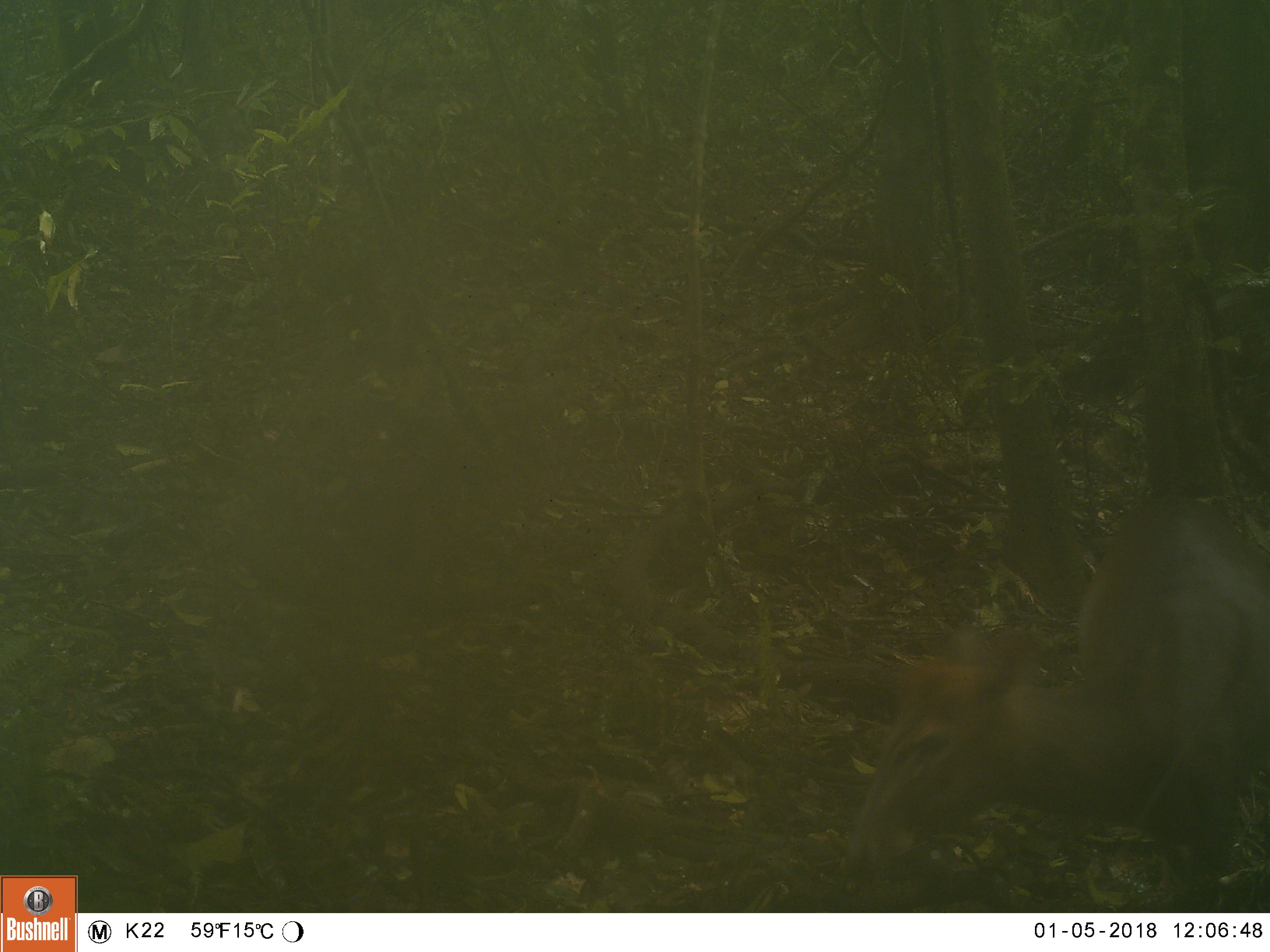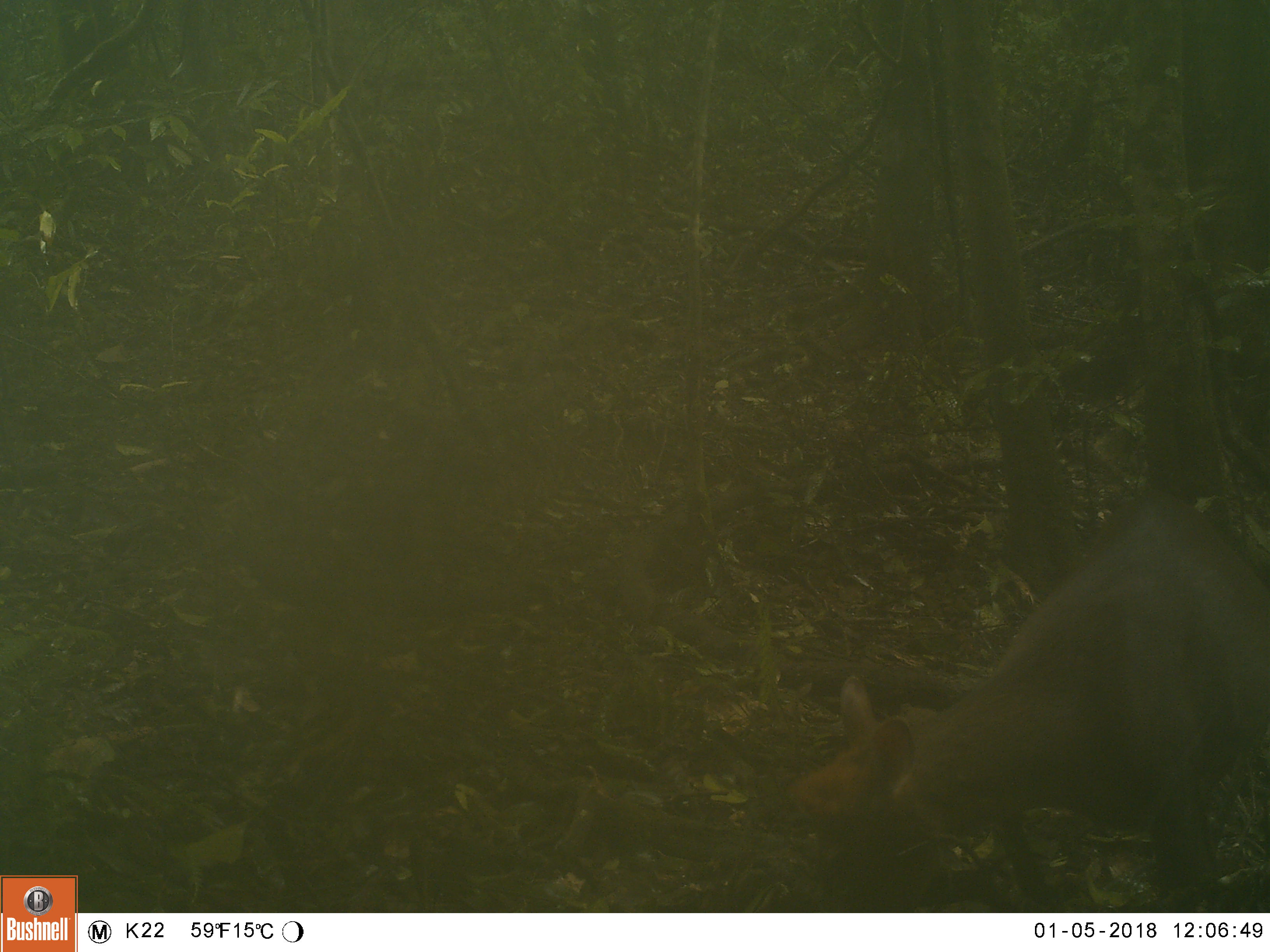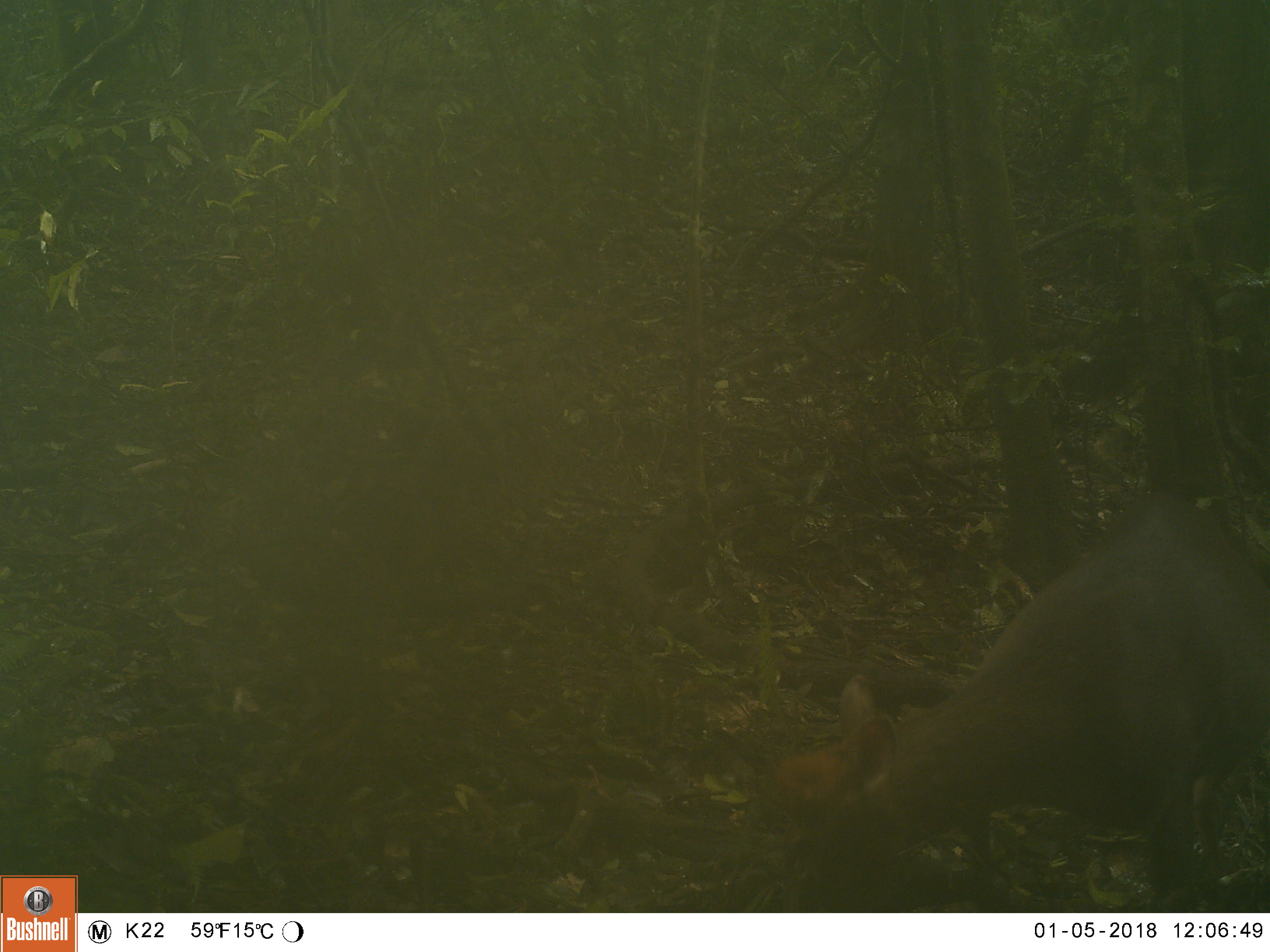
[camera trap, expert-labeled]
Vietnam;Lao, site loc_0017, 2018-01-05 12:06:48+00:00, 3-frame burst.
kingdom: Animalia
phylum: Chordata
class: Mammalia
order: Artiodactyla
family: Cervidae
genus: Muntiacus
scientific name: Muntiacus rooseveltorum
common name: roosevelt's muntjac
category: roosevelts muntjac group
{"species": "roosevelts muntjac group (roosevelt's muntjac) (Muntiacus rooseveltorum)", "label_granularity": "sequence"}